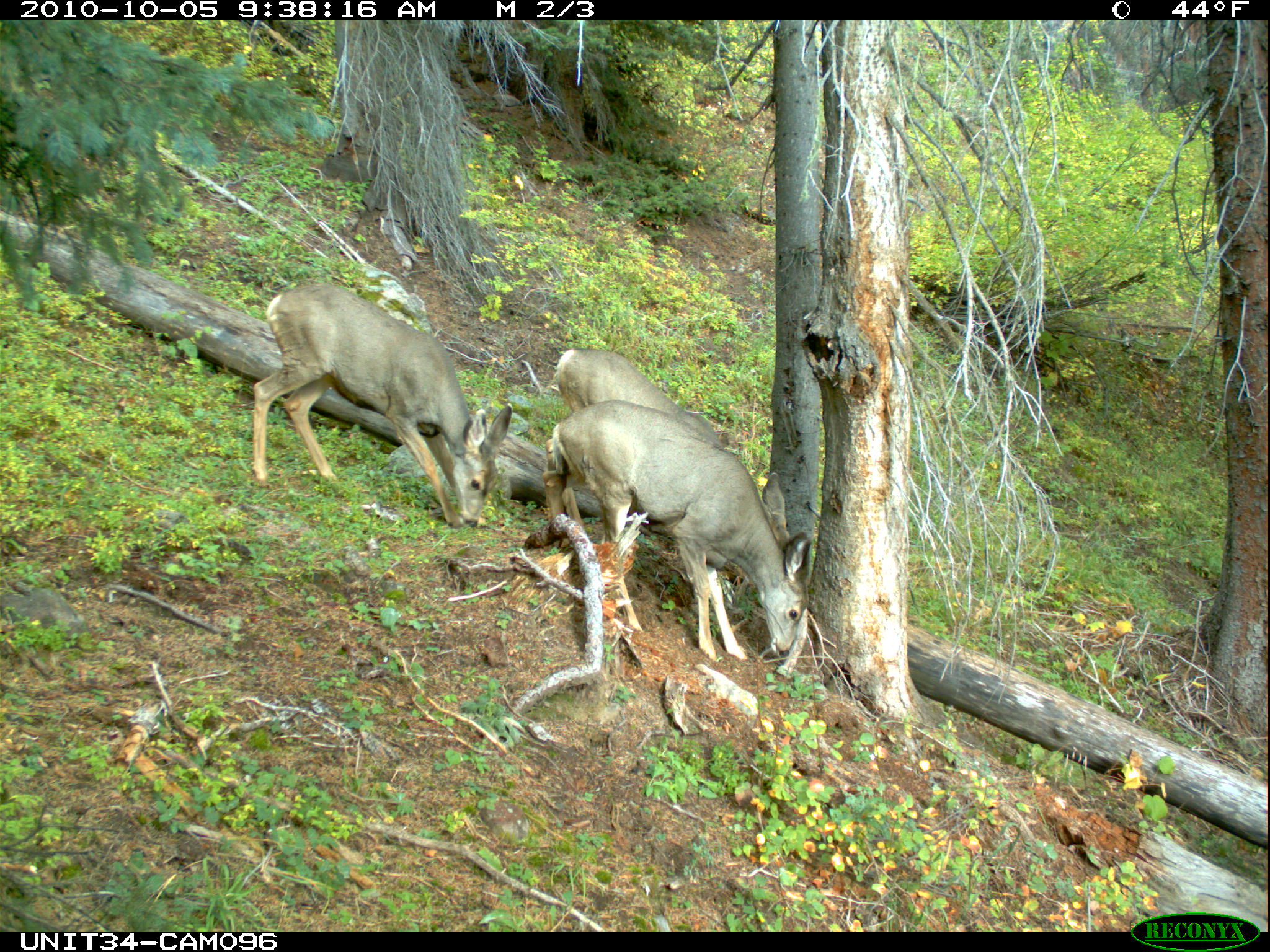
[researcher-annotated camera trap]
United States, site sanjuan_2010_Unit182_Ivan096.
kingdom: Animalia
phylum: Chordata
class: Mammalia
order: Artiodactyla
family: Cervidae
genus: Odocoileus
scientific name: Odocoileus hemionus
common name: mule deer